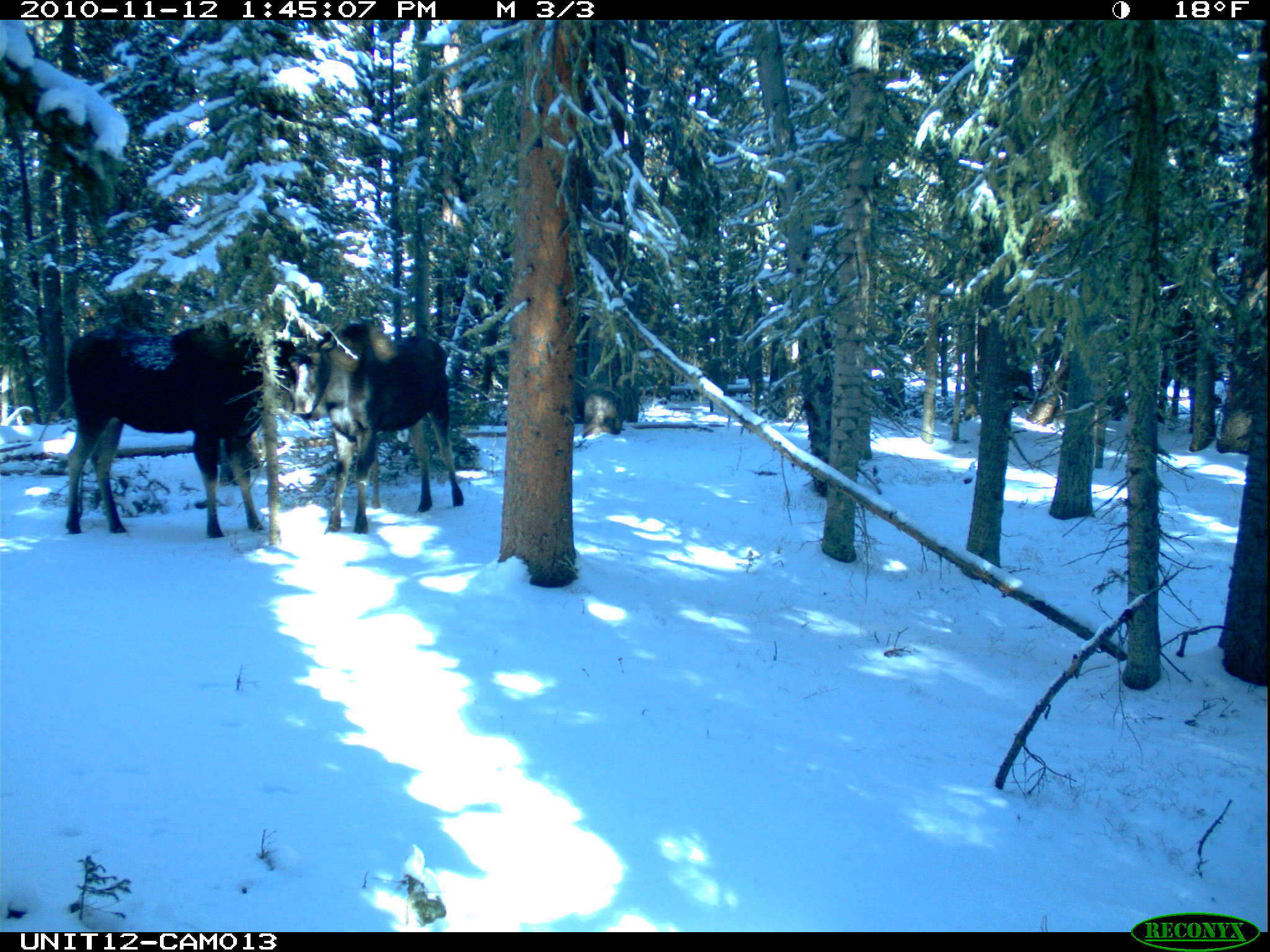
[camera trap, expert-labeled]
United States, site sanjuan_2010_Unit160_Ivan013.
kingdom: Animalia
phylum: Chordata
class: Mammalia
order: Artiodactyla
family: Cervidae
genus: Alces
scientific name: Alces alces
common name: moose